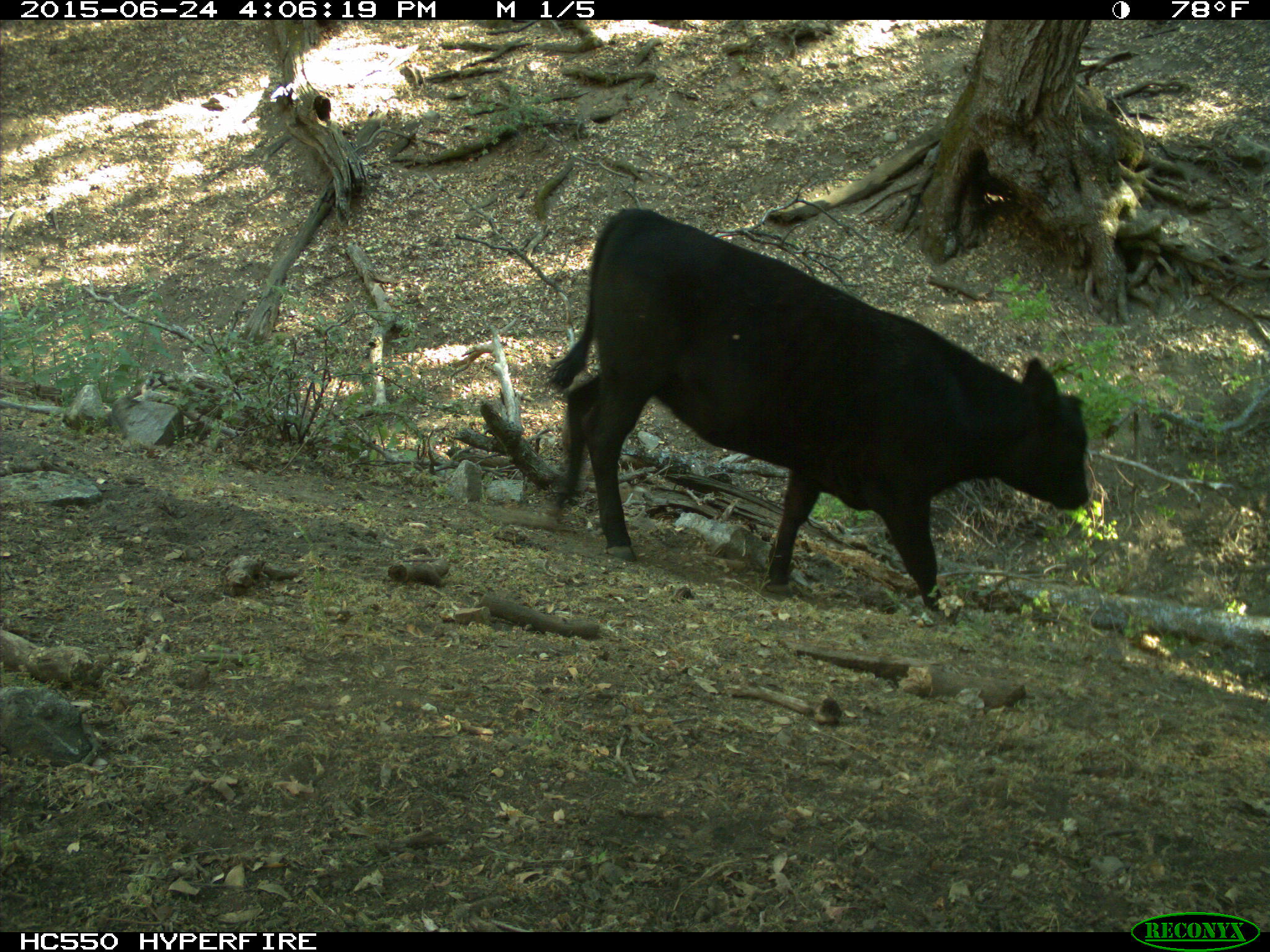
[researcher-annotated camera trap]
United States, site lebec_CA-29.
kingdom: Animalia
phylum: Chordata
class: Mammalia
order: Artiodactyla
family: Bovidae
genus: Bos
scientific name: Bos taurus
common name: domestic cow